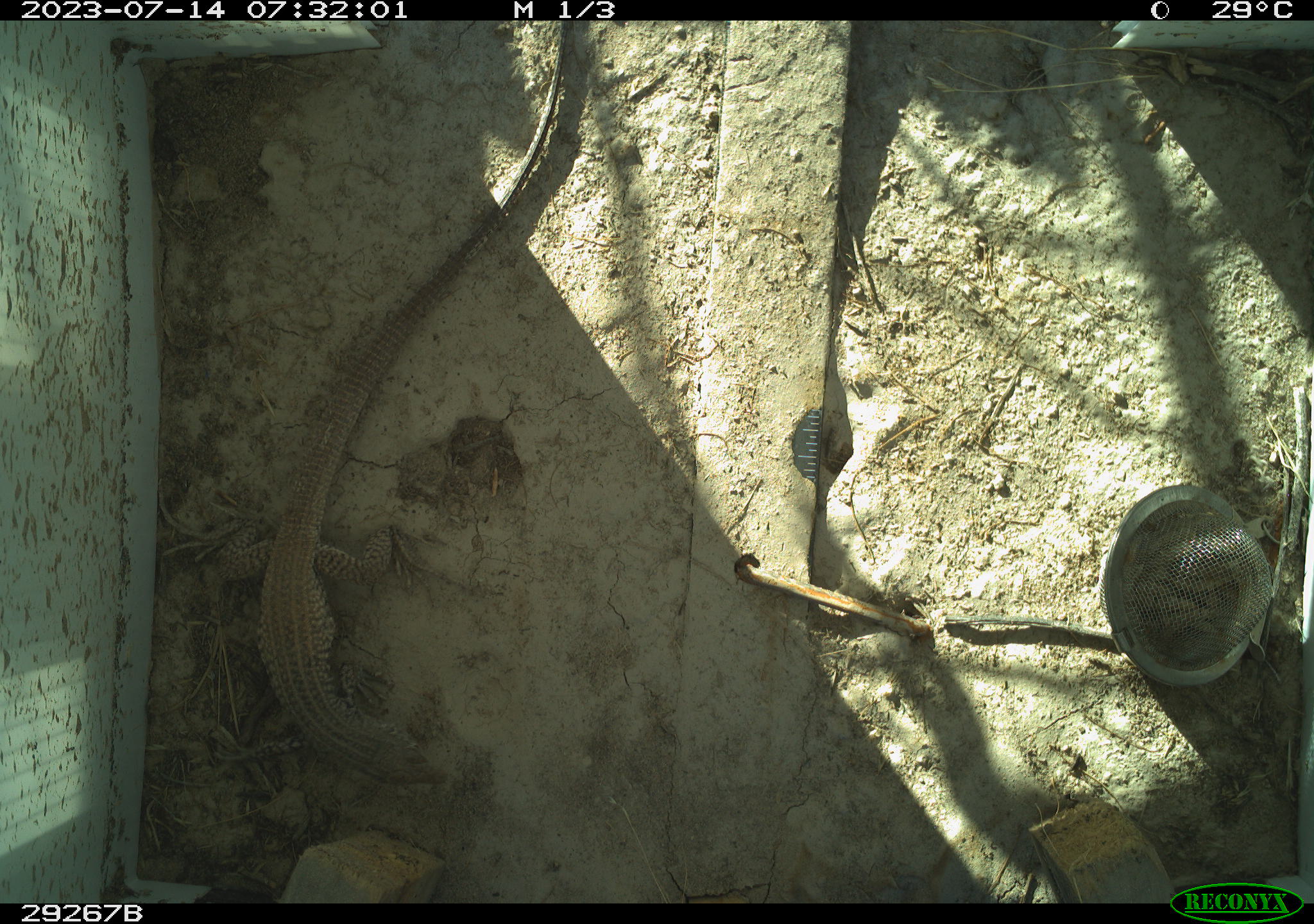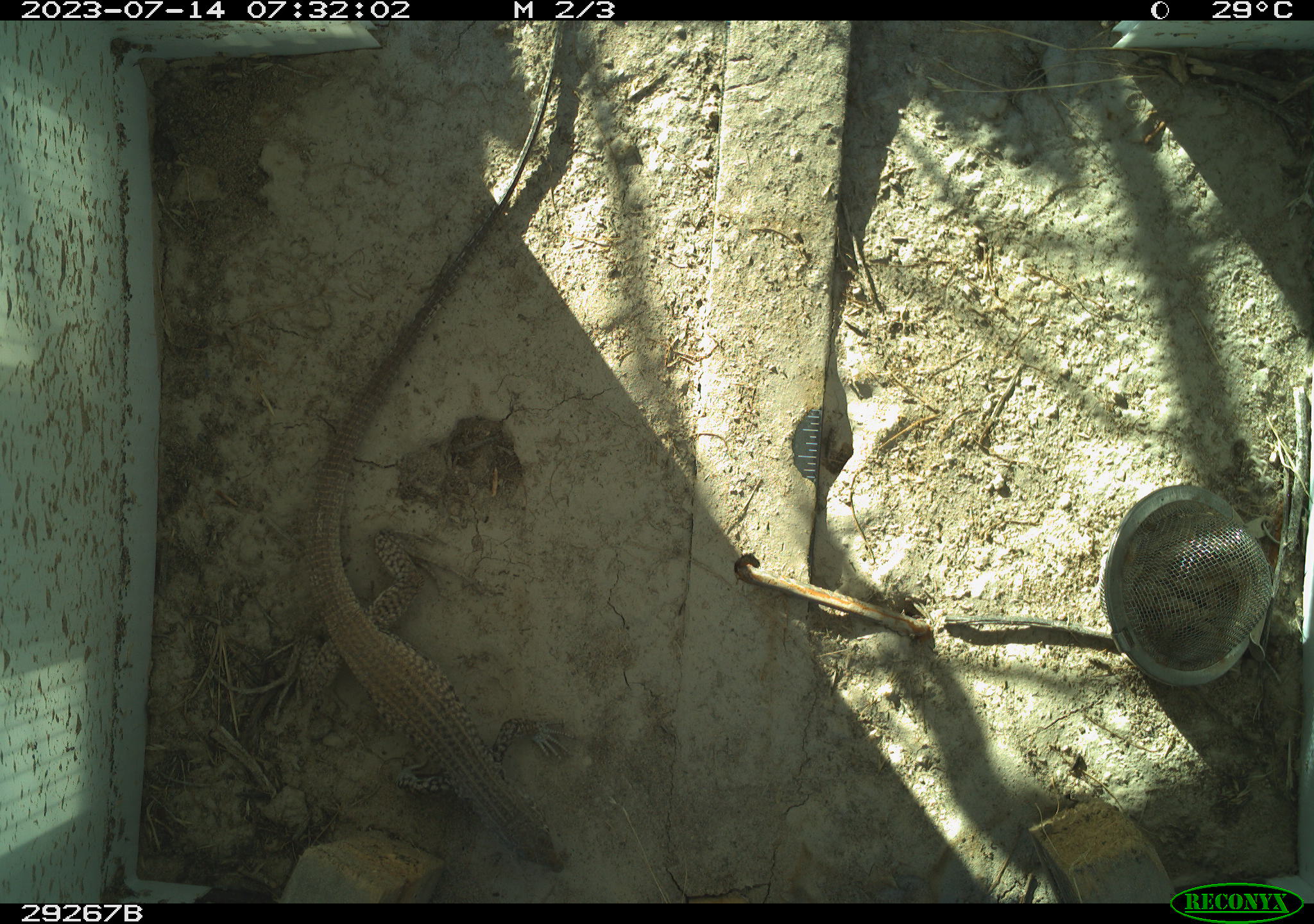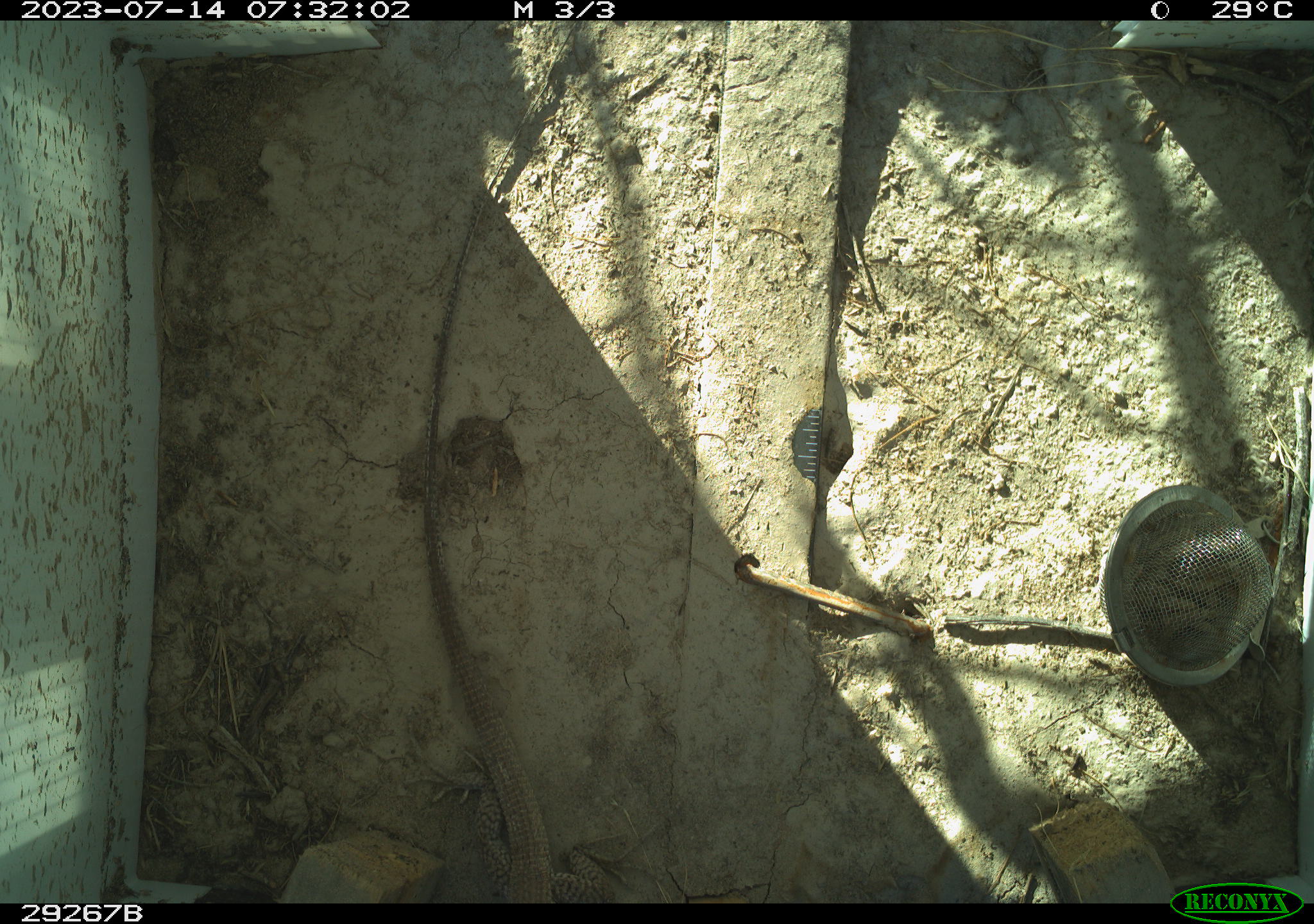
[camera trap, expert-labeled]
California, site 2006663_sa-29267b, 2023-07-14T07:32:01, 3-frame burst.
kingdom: Animalia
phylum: Chordata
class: Reptilia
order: Squamata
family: Teiidae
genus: Aspidoscelis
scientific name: Aspidoscelis tigris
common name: western whiptail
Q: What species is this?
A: Western whiptail (Aspidoscelis tigris).